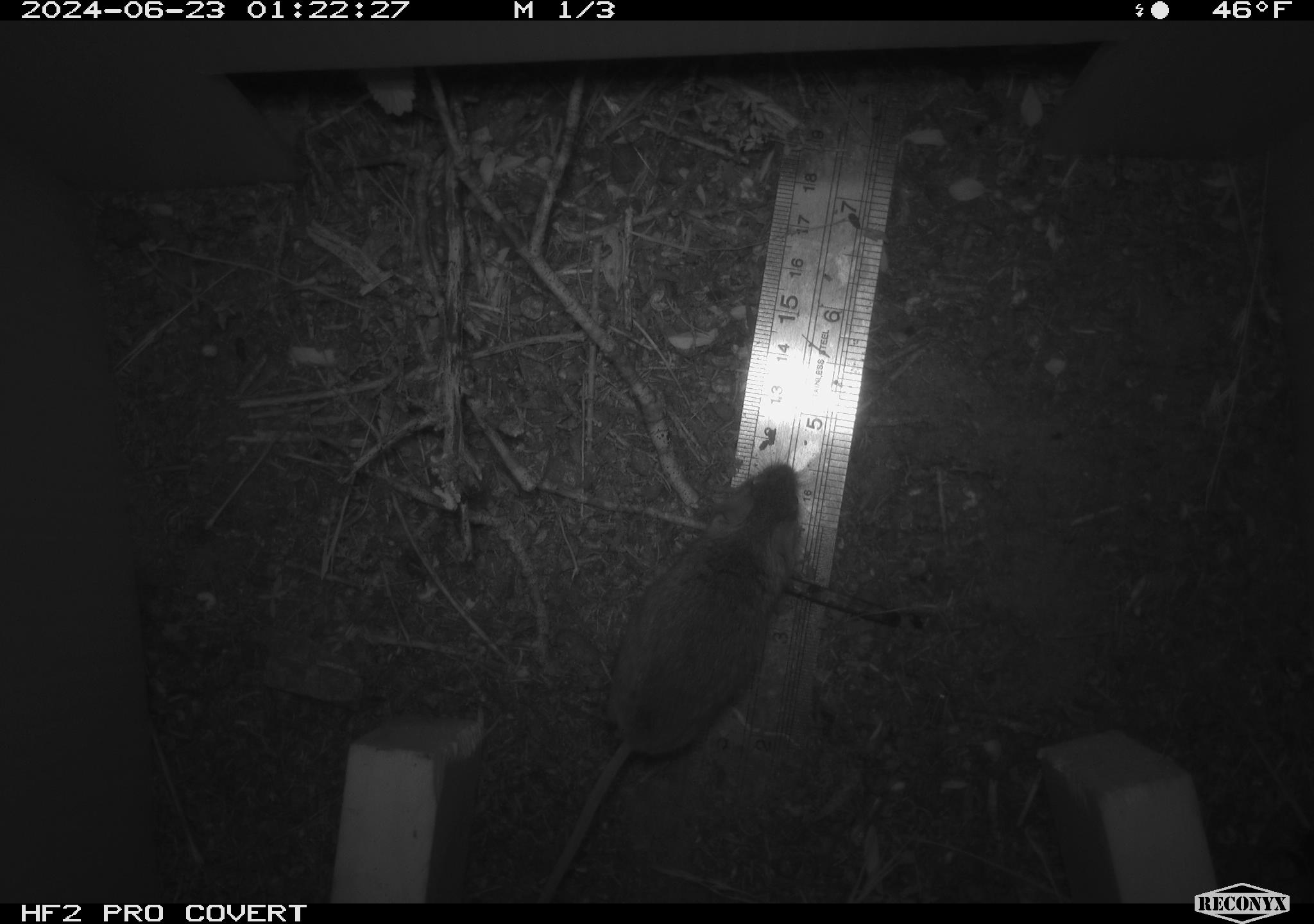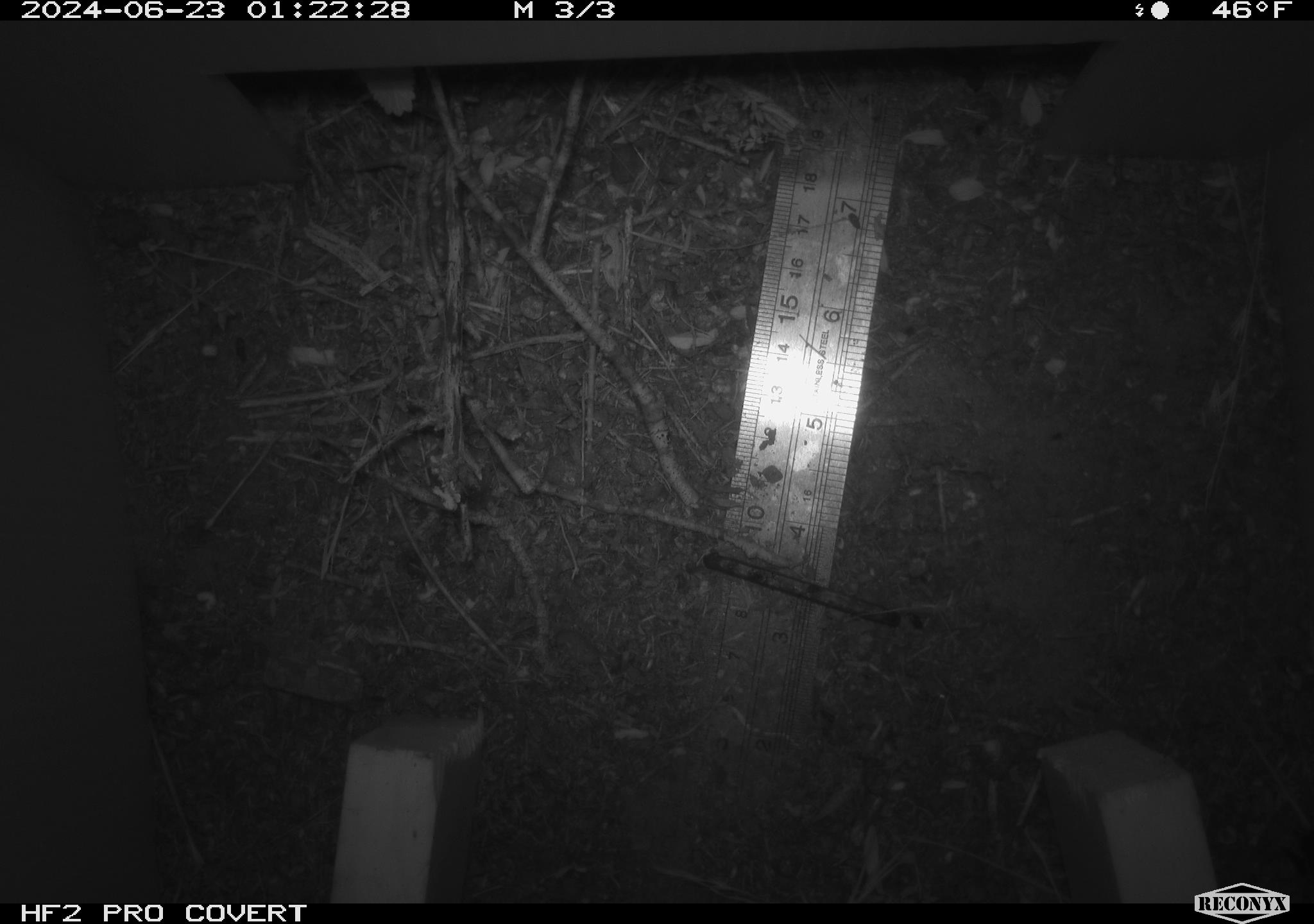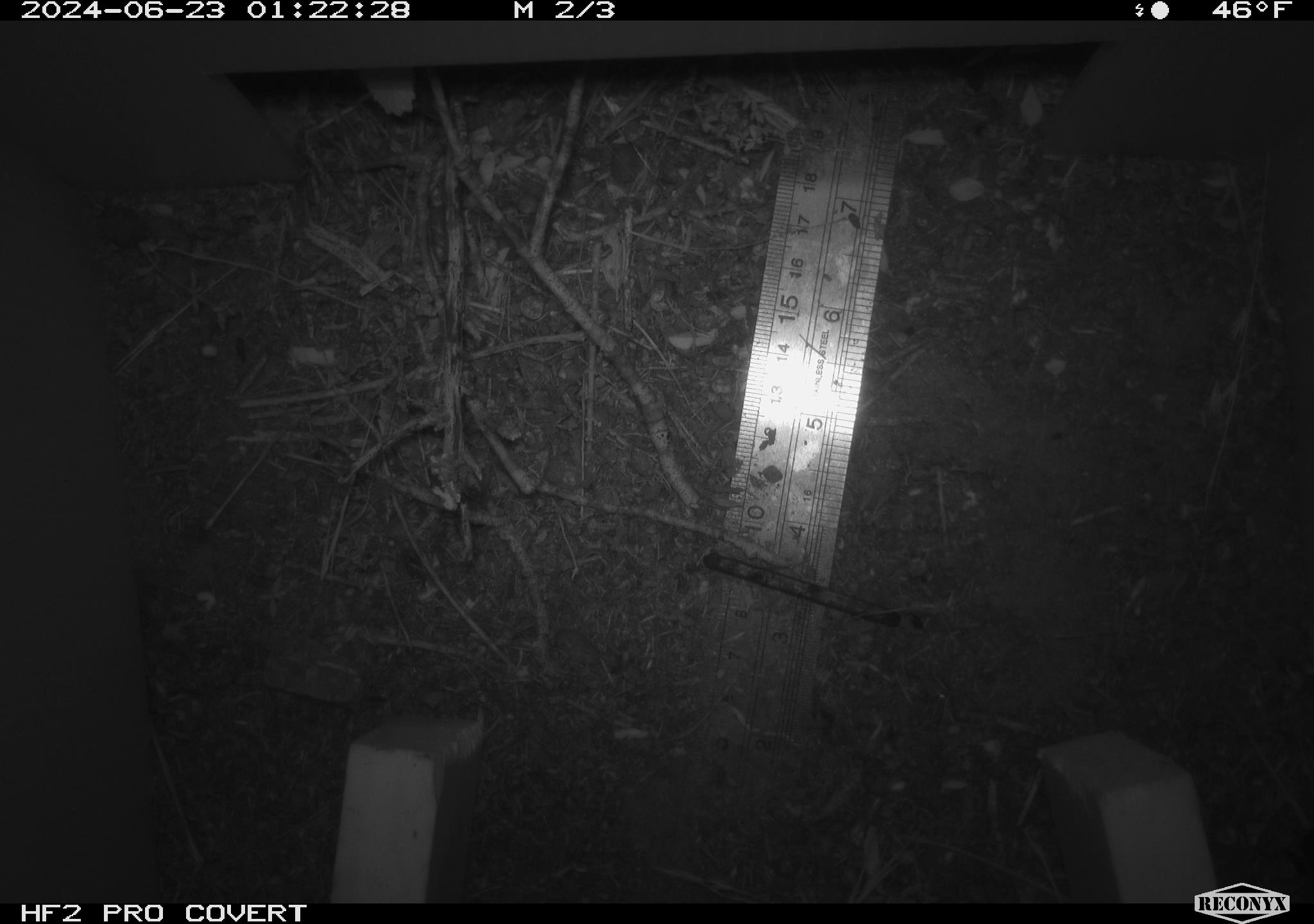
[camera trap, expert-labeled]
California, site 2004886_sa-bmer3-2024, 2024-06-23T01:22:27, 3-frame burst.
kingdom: Animalia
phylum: Chordata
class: Mammalia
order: Rodentia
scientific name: Rodentia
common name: mouse species